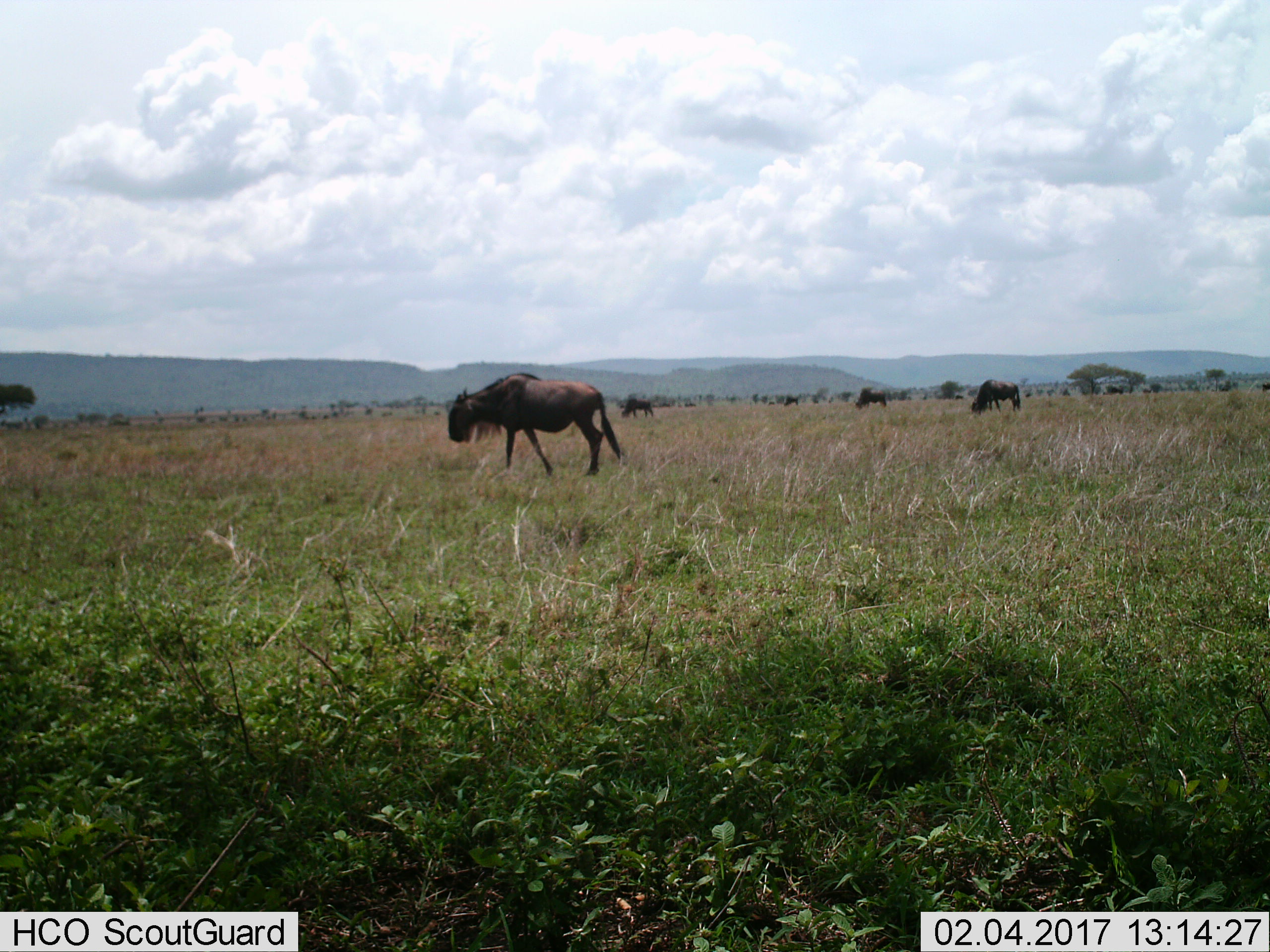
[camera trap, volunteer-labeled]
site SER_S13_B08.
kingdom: Animalia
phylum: Chordata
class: Mammalia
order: Artiodactyla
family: Bovidae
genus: Connochaetes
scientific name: Connochaetes taurinus taurinus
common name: blue wildebeest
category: wildebeestblue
Wildebeestblue (blue wildebeest) (Connochaetes taurinus taurinus), count 11-50. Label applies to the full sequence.